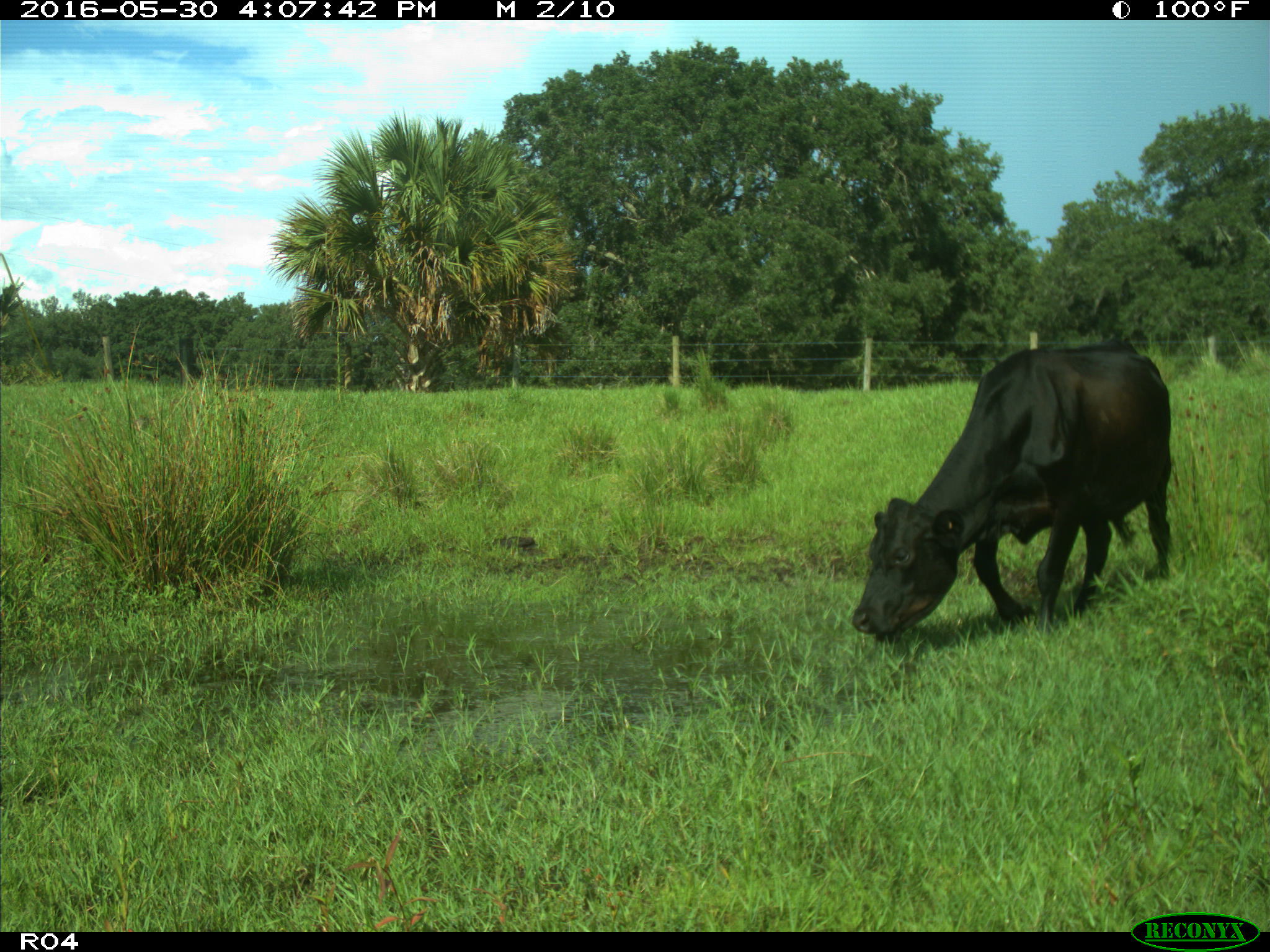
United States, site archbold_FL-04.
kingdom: Animalia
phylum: Chordata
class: Mammalia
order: Artiodactyla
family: Bovidae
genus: Bos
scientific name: Bos taurus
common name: domestic cow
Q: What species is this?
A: Bos taurus (domestic cow).